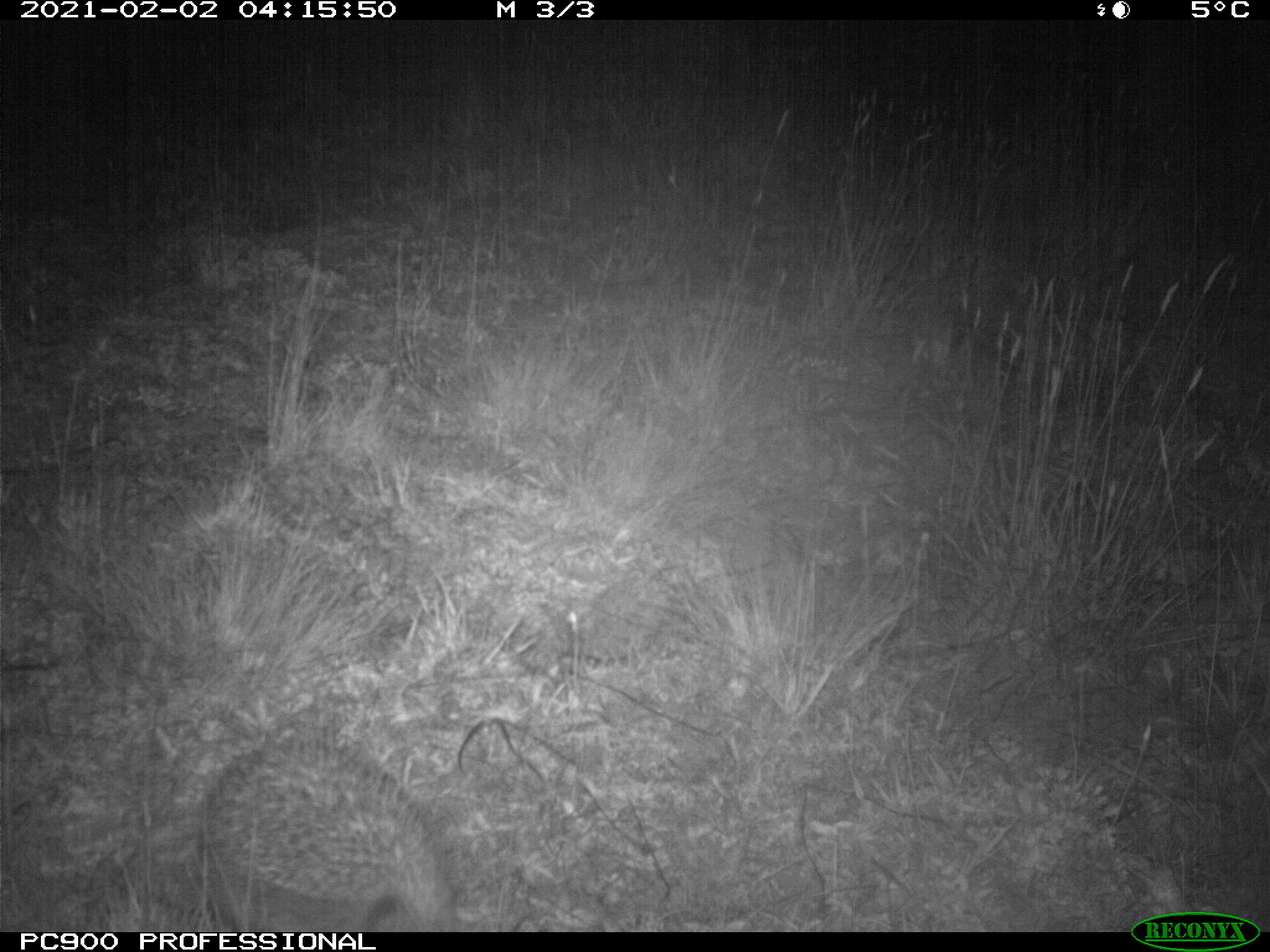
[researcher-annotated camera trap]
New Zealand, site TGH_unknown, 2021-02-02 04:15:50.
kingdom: Animalia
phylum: Chordata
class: Mammalia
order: Eulipotyphla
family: Erinaceidae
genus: Erinaceus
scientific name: Erinaceus europaeus europaeus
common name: european hedgehog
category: hedgehog